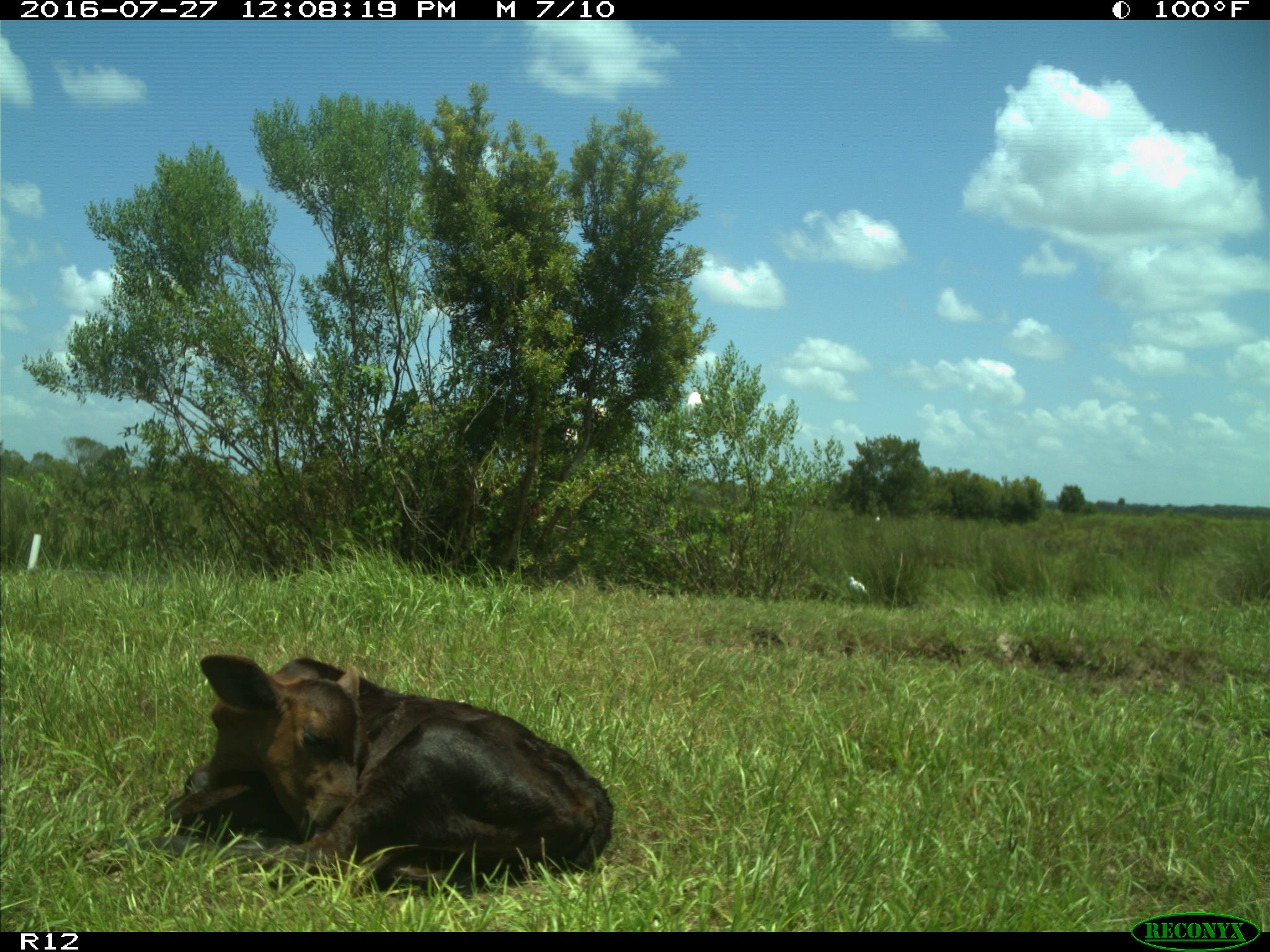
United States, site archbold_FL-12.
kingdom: Animalia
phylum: Chordata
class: Mammalia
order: Artiodactyla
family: Bovidae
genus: Bos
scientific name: Bos taurus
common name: domestic cow